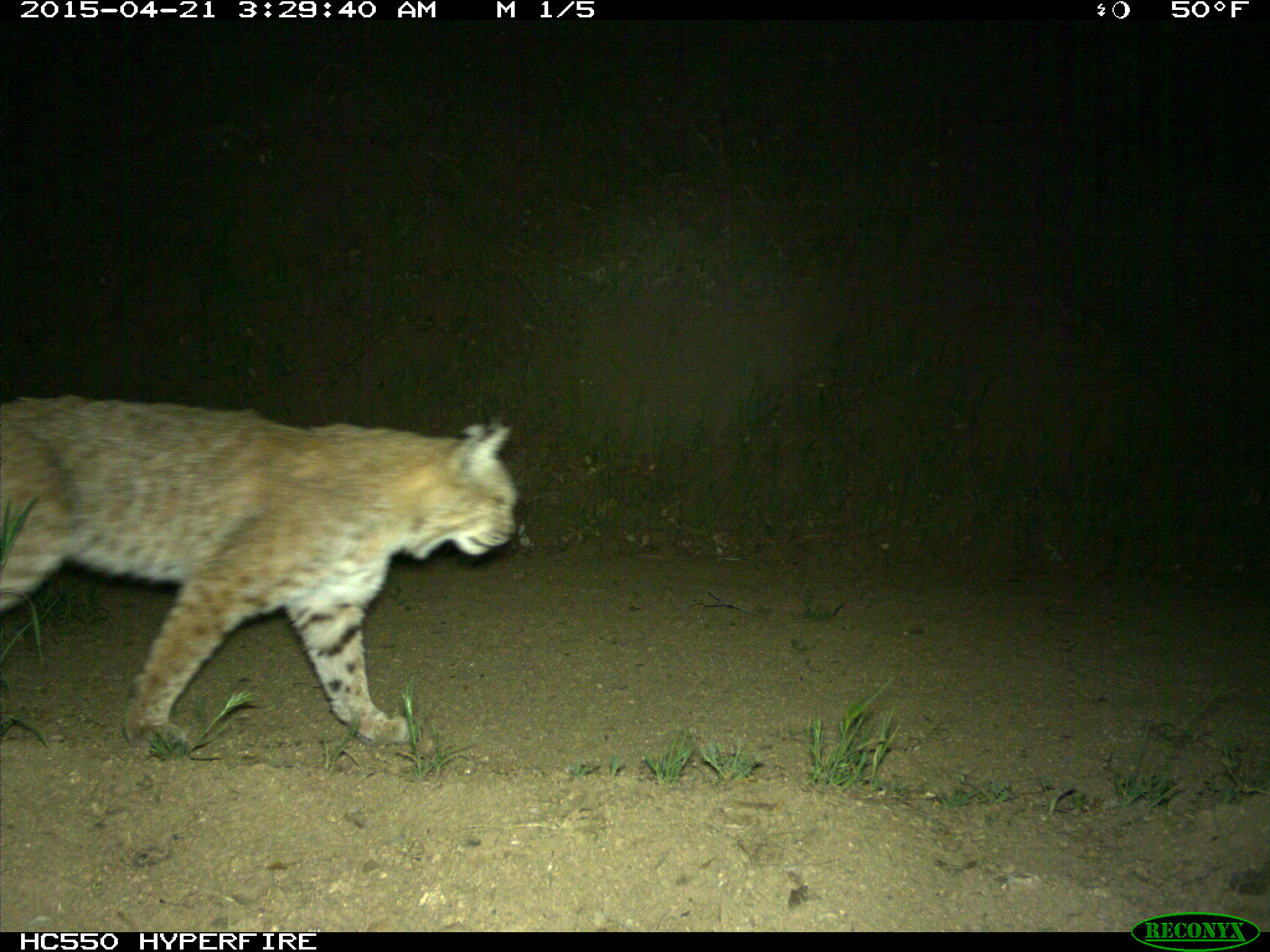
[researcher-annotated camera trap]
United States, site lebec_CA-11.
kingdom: Animalia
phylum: Chordata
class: Mammalia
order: Carnivora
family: Felidae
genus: Lynx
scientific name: Lynx rufus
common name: bobcat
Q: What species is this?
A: Lynx rufus (bobcat).